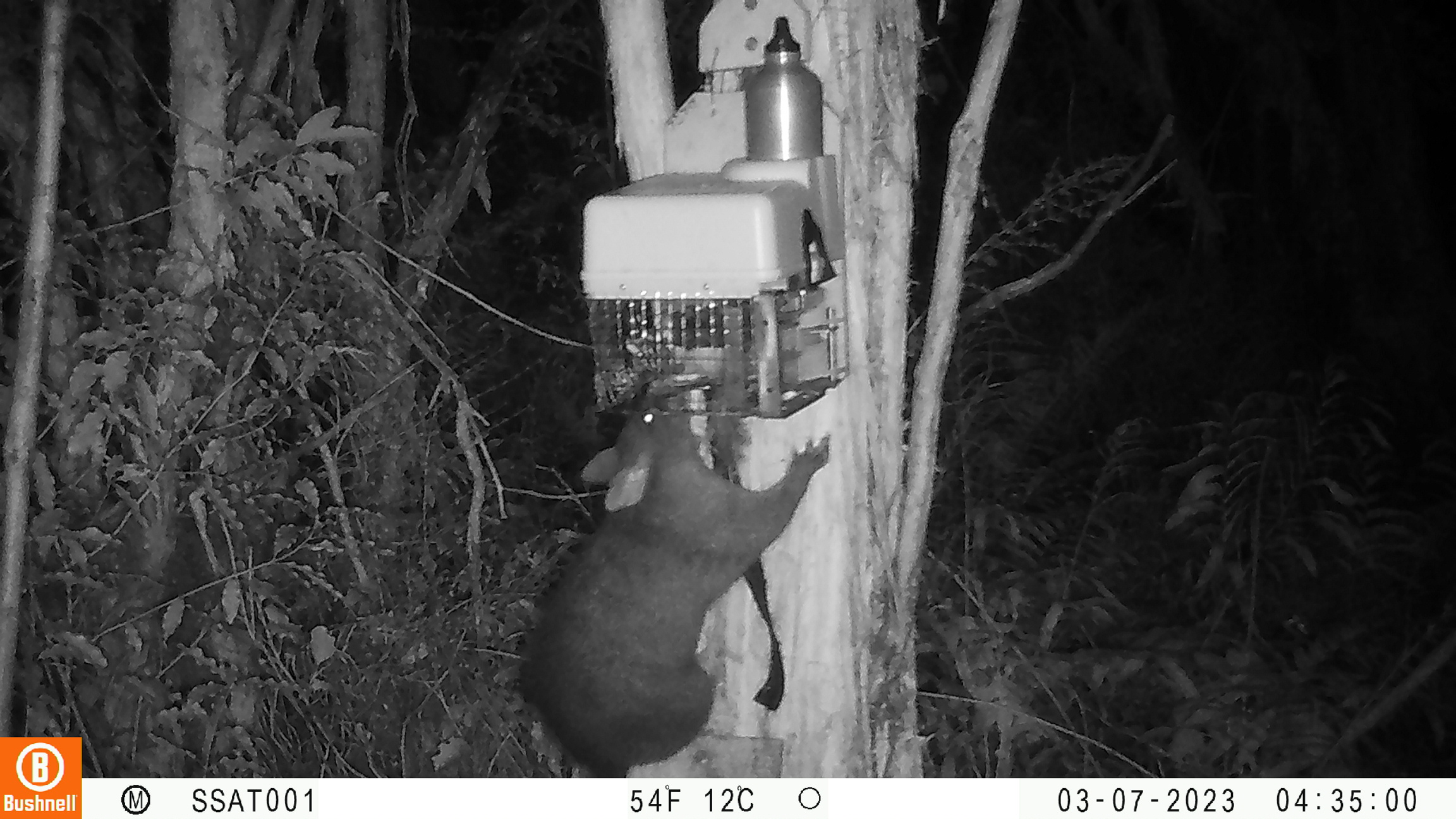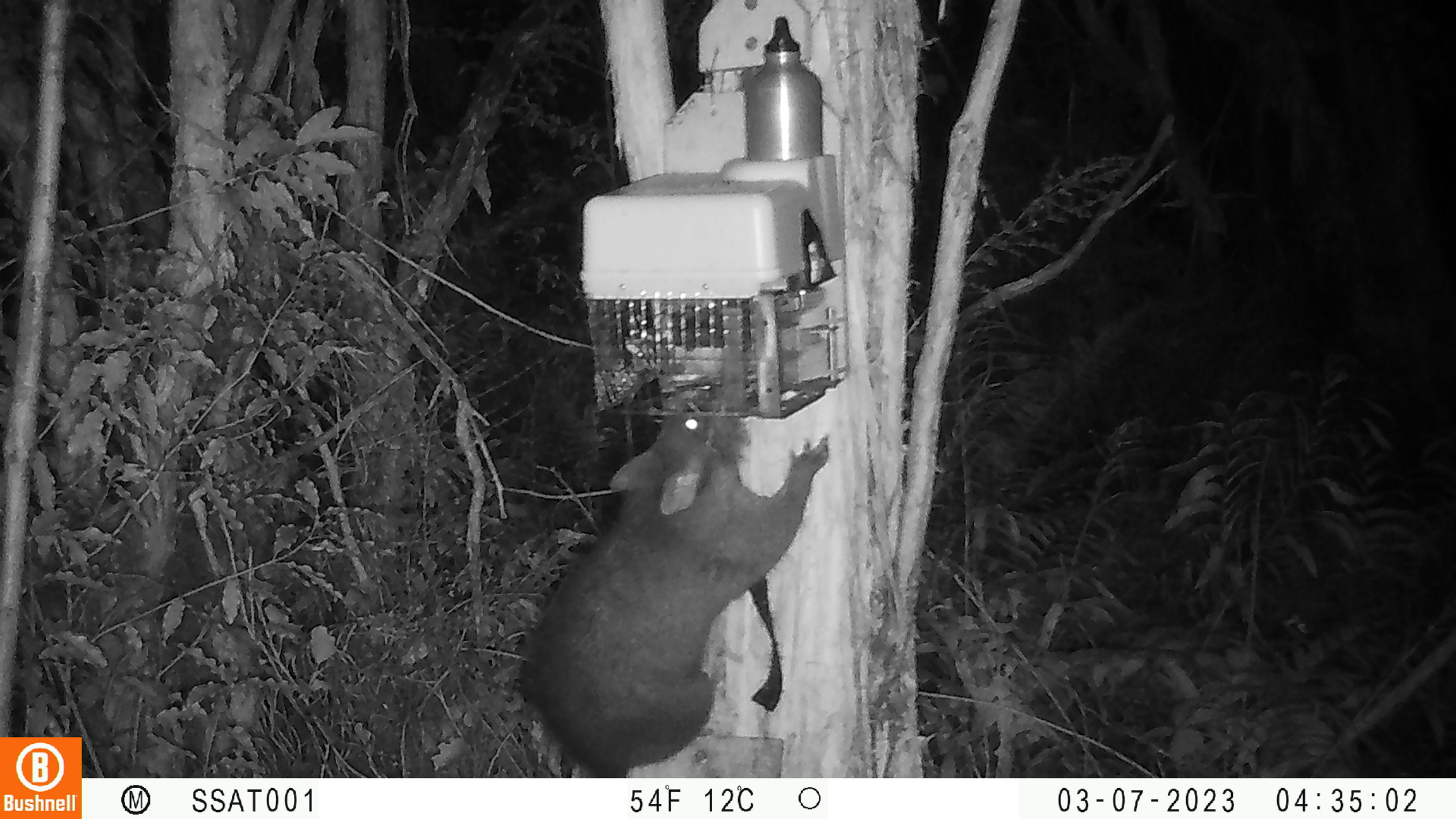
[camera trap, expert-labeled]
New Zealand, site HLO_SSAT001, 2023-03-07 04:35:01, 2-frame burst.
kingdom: Animalia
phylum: Chordata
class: Mammalia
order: Diprotodontia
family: Phalangeridae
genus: Trichosurus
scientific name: Trichosurus vulpecula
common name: common brushtail possum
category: possum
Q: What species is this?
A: Possum (common brushtail possum) (Trichosurus vulpecula).